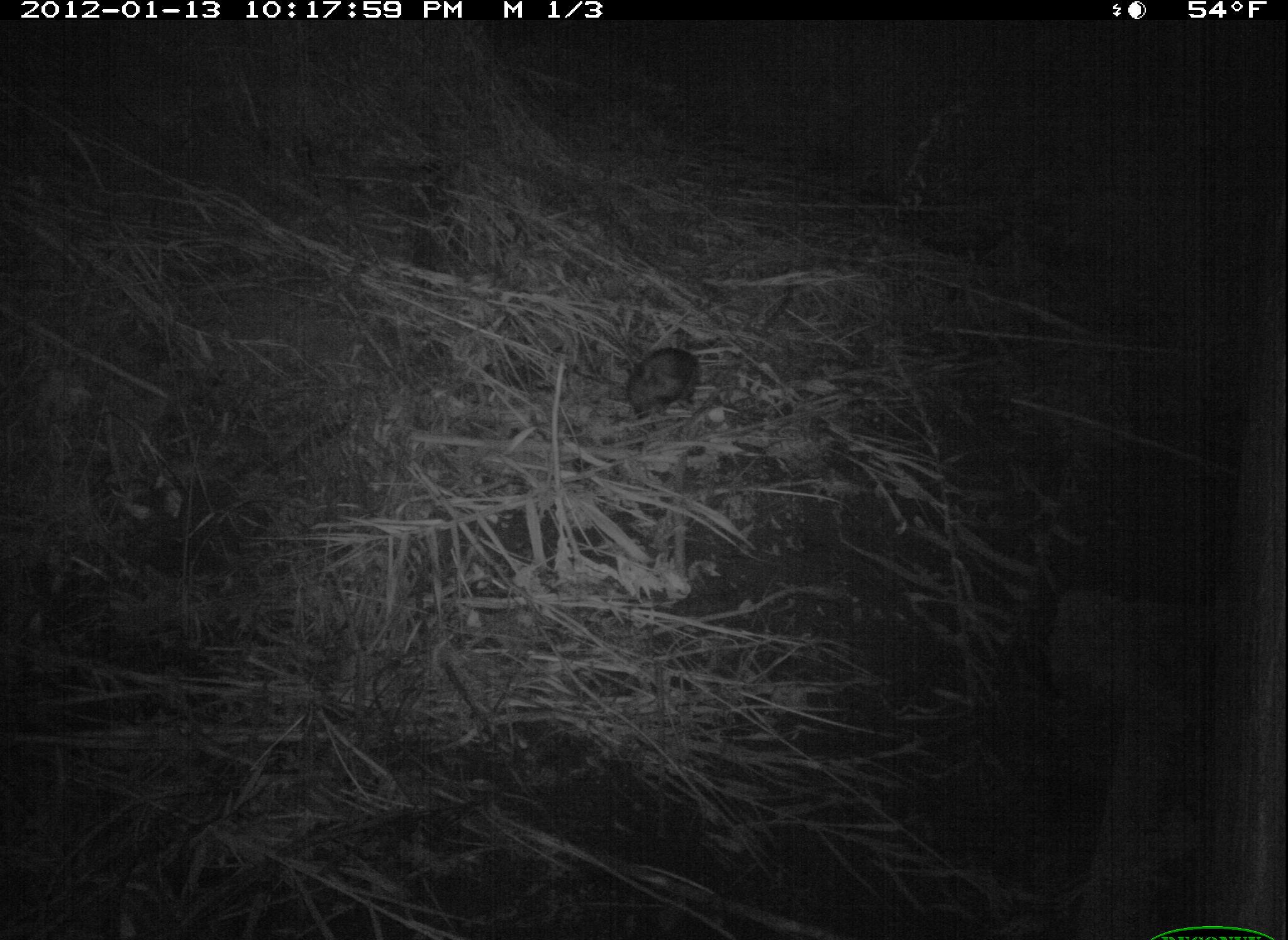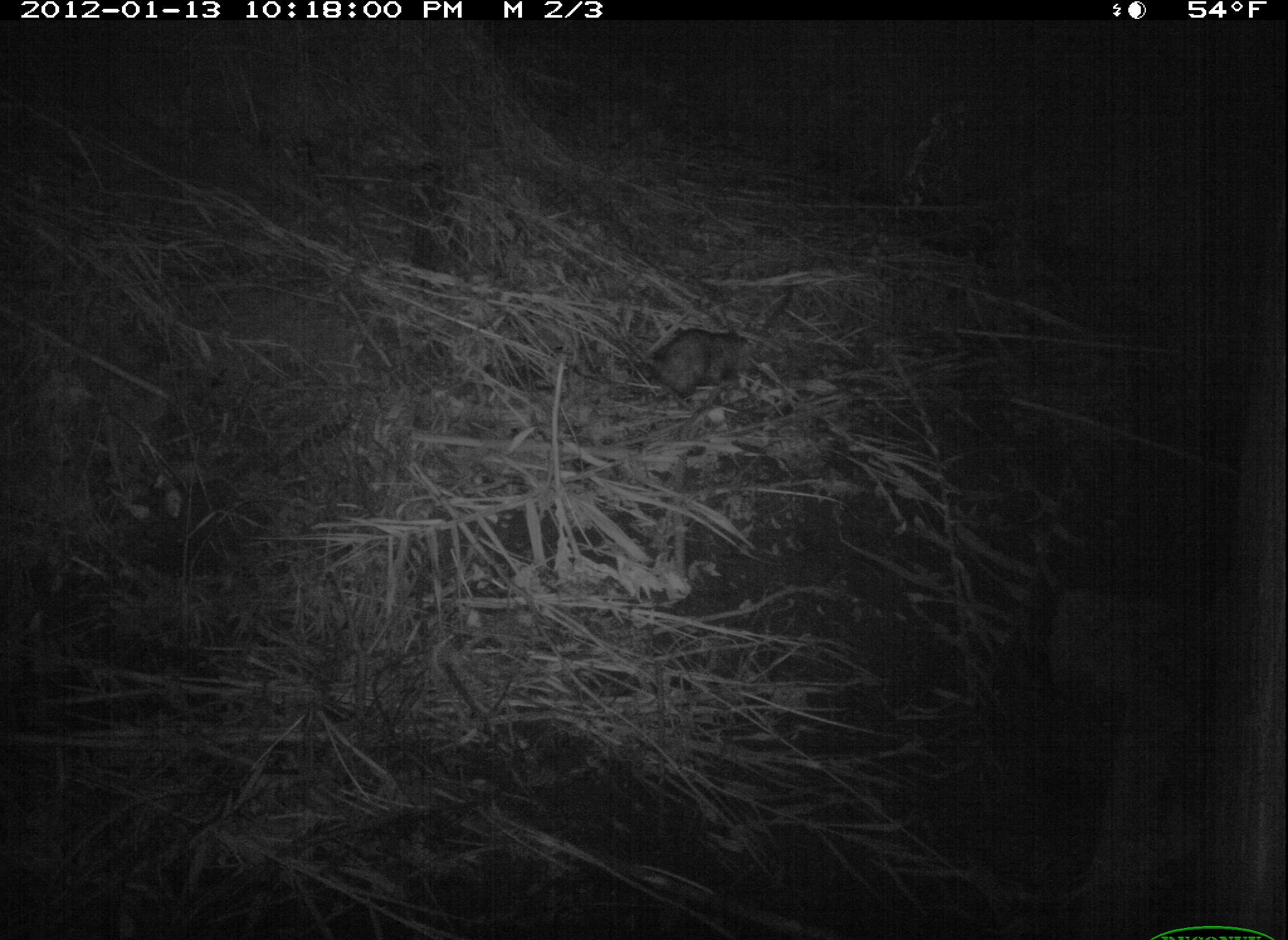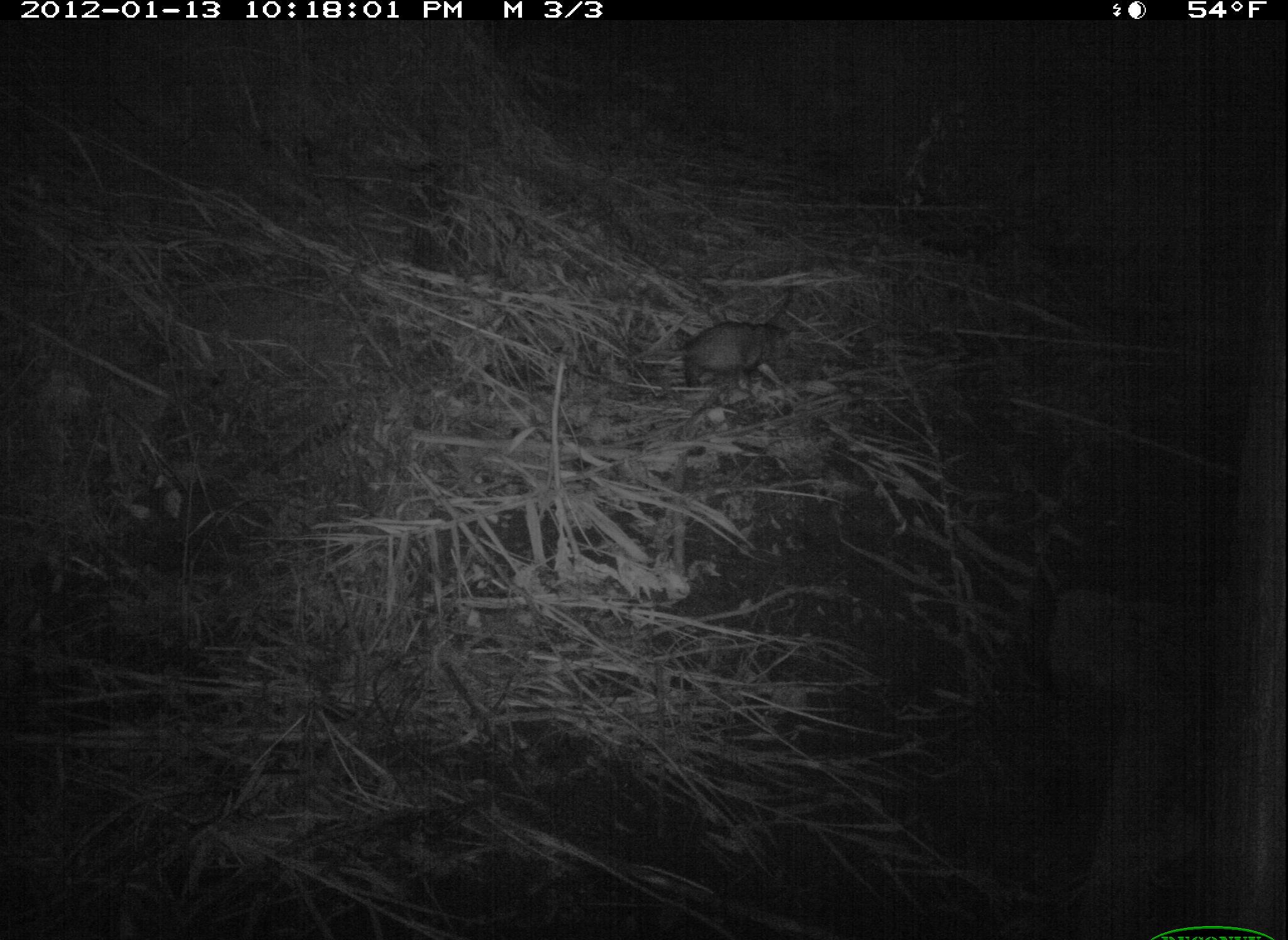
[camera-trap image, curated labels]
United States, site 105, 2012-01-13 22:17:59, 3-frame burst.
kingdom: Animalia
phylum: Chordata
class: Mammalia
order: Didelphimorphia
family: Didelphidae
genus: Didelphis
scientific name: Didelphis virginiana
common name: virginia opossum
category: opossum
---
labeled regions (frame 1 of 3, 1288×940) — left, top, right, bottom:
opossum: 613, 333, 716, 419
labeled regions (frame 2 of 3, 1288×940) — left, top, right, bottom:
opossum: 641, 311, 773, 408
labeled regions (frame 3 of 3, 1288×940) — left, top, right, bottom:
opossum: 649, 312, 803, 391